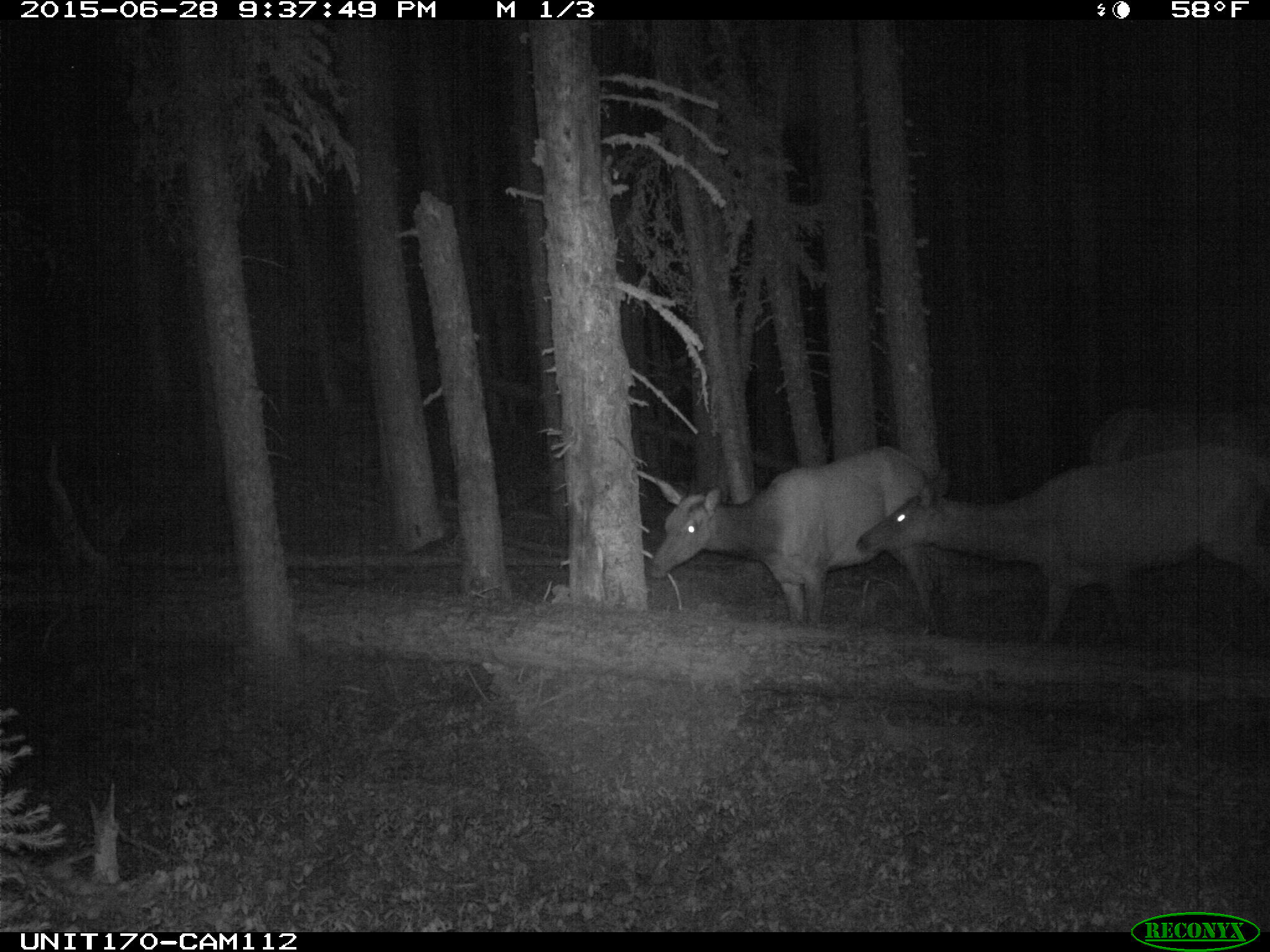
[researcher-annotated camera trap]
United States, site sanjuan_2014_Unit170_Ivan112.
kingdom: Animalia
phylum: Chordata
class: Mammalia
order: Artiodactyla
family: Cervidae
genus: Cervus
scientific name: Cervus elaphus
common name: red deer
Cervus elaphus (red deer).